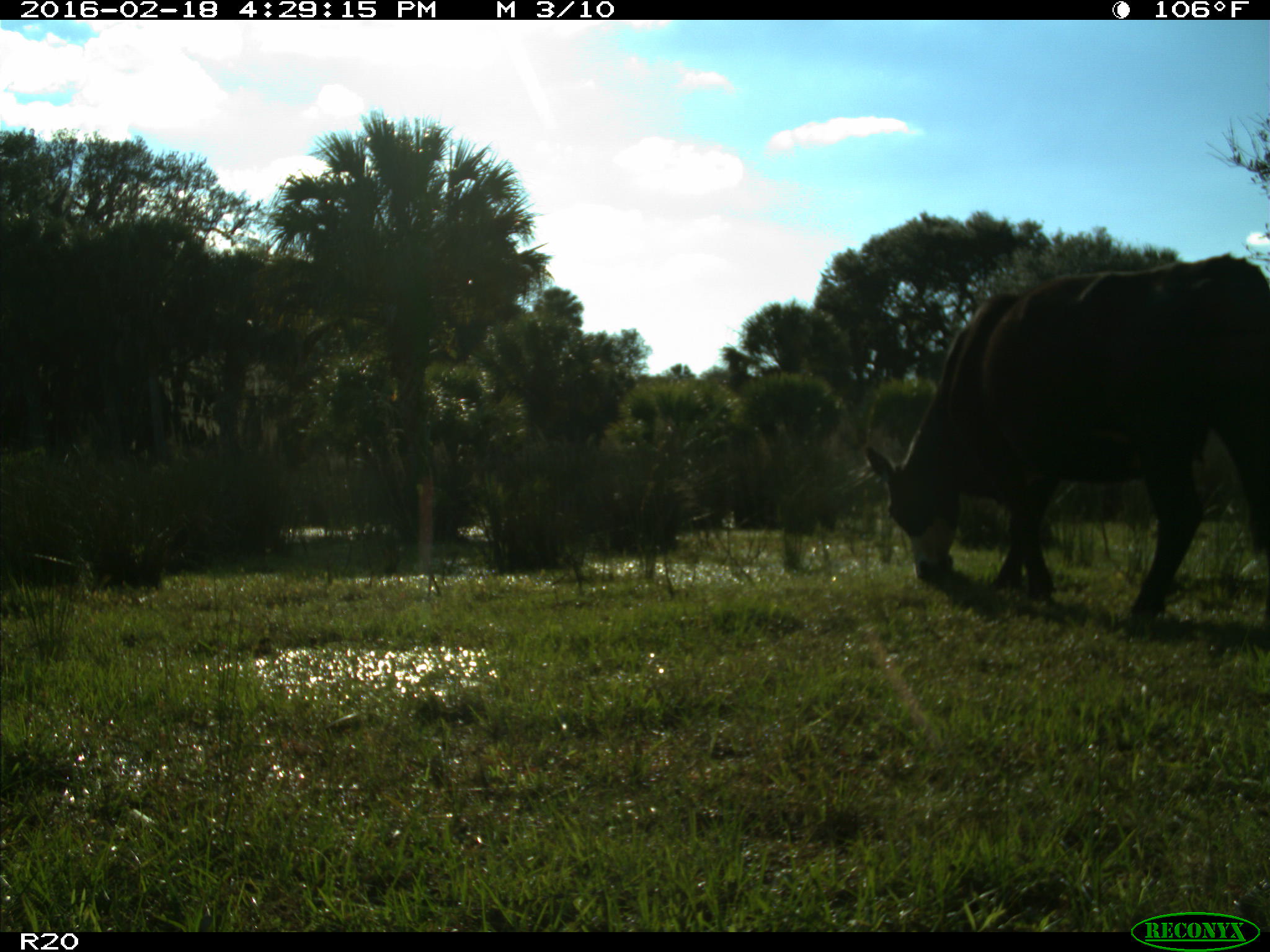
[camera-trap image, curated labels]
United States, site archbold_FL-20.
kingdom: Animalia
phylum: Chordata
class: Mammalia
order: Artiodactyla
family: Bovidae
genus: Bos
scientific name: Bos taurus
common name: domestic cow